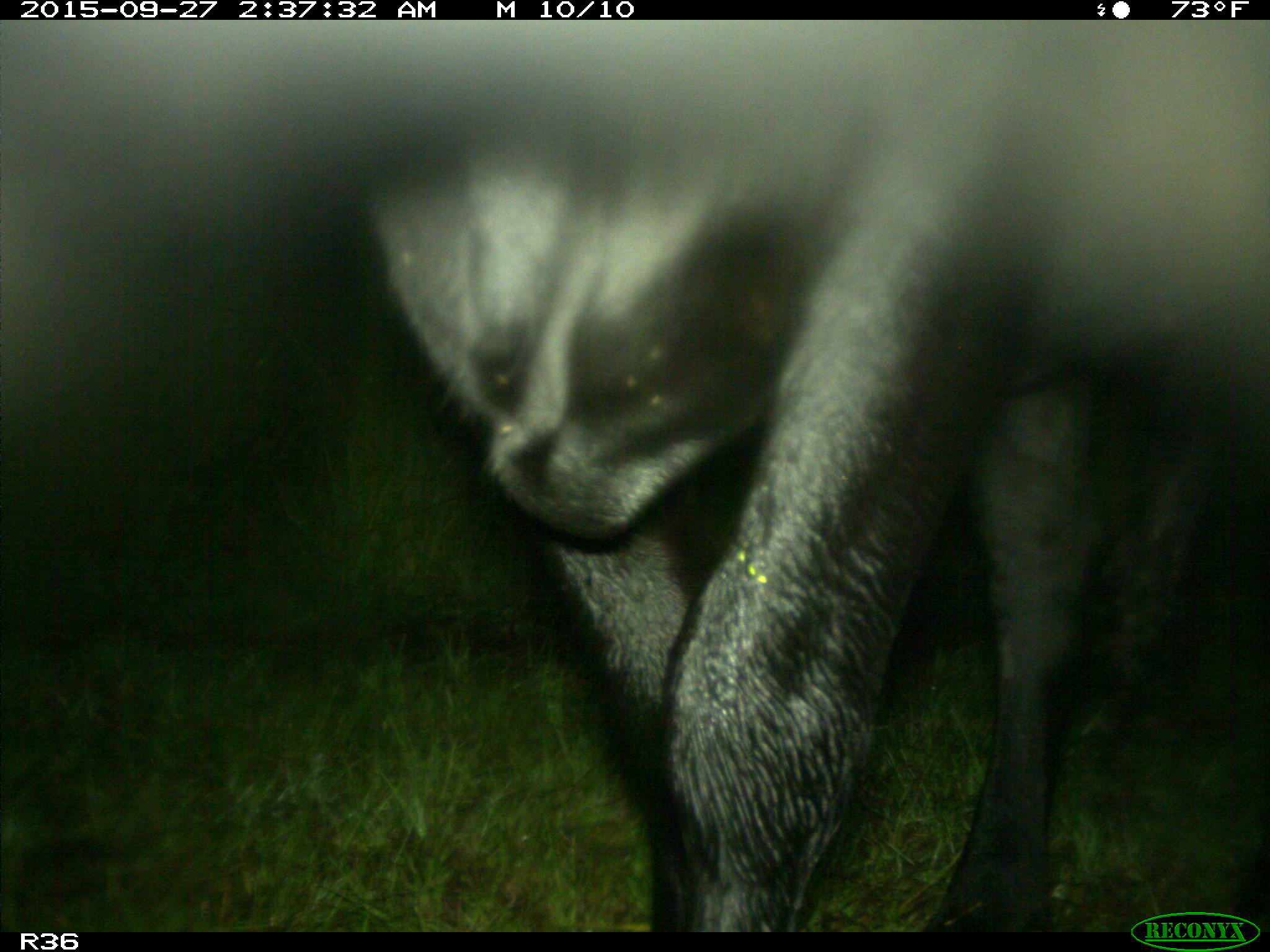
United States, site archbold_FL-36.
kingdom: Animalia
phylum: Chordata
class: Mammalia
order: Artiodactyla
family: Bovidae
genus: Bos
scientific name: Bos taurus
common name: domestic cow